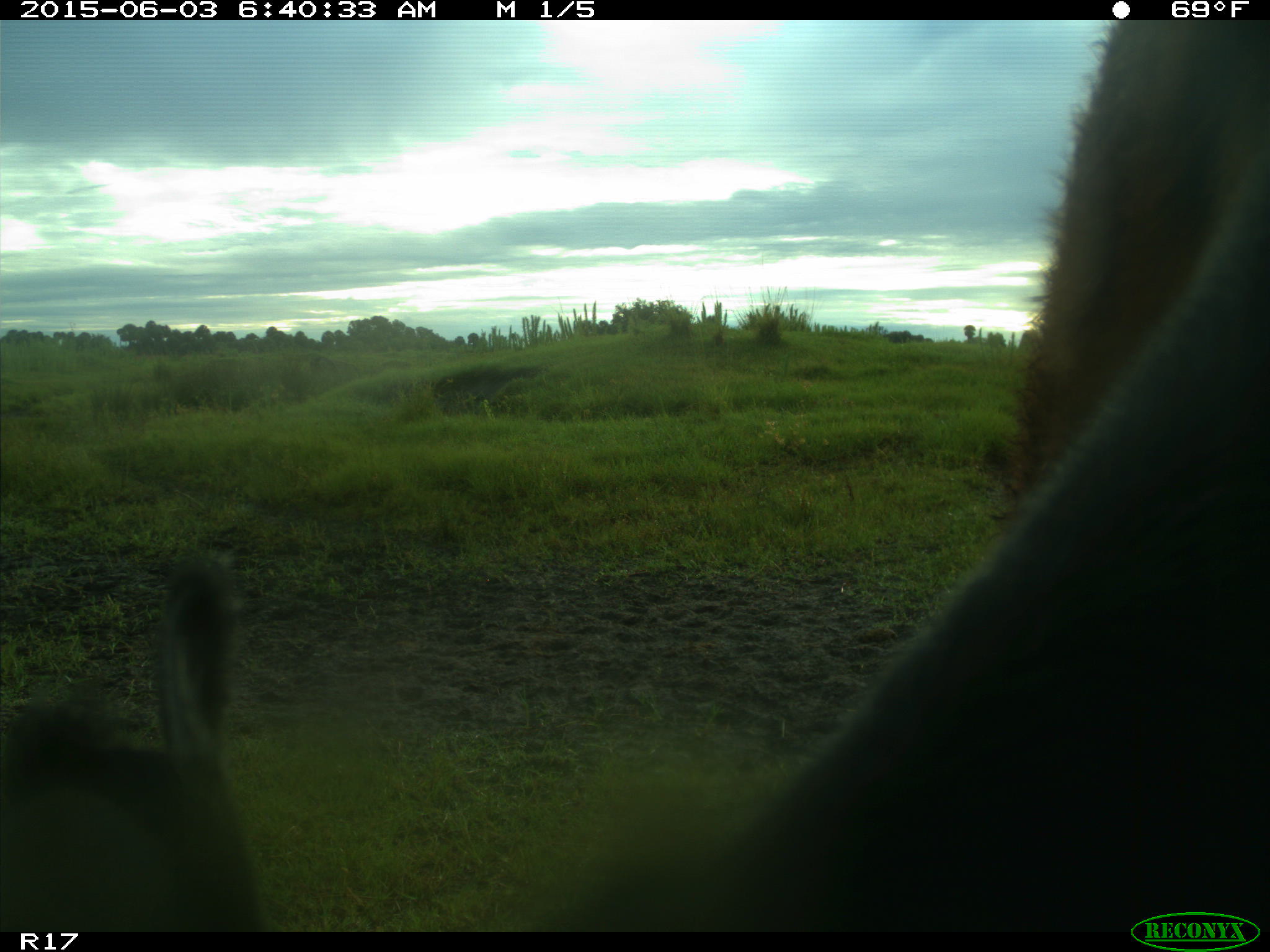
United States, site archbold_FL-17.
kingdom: Animalia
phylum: Chordata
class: Mammalia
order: Artiodactyla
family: Bovidae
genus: Bos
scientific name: Bos taurus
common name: domestic cow